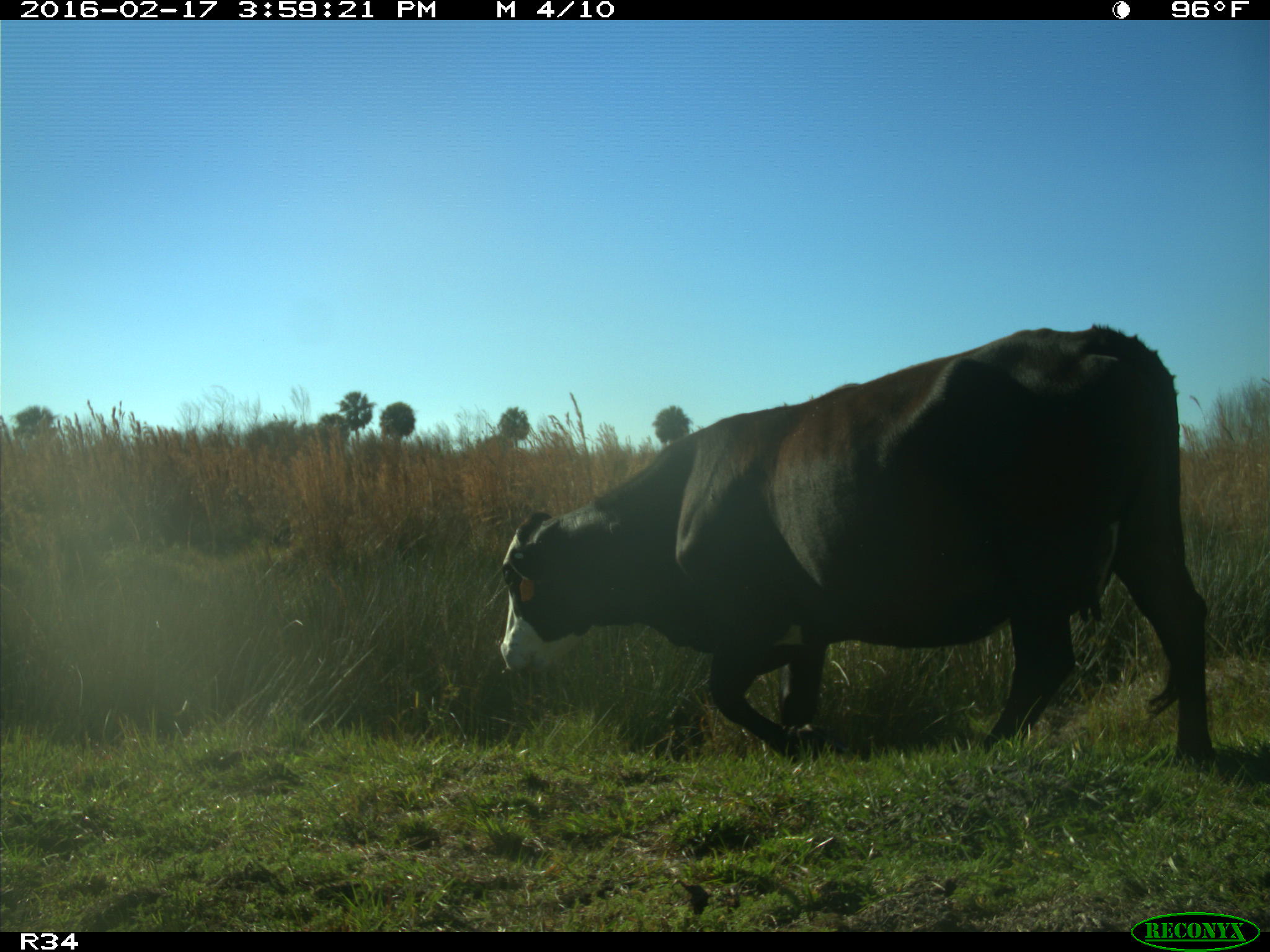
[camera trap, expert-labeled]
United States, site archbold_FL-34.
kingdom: Animalia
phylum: Chordata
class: Mammalia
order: Artiodactyla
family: Bovidae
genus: Bos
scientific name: Bos taurus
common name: domestic cow